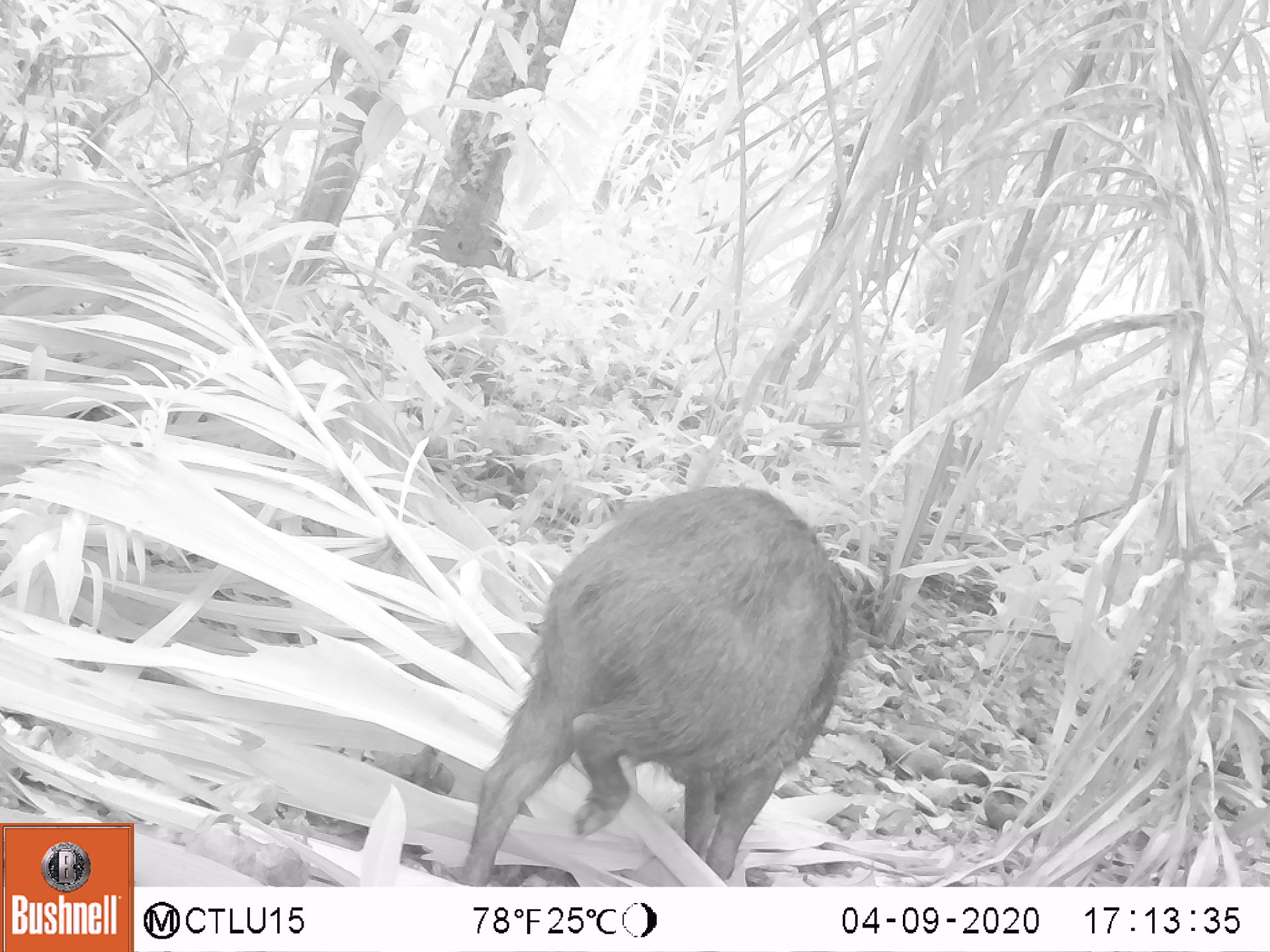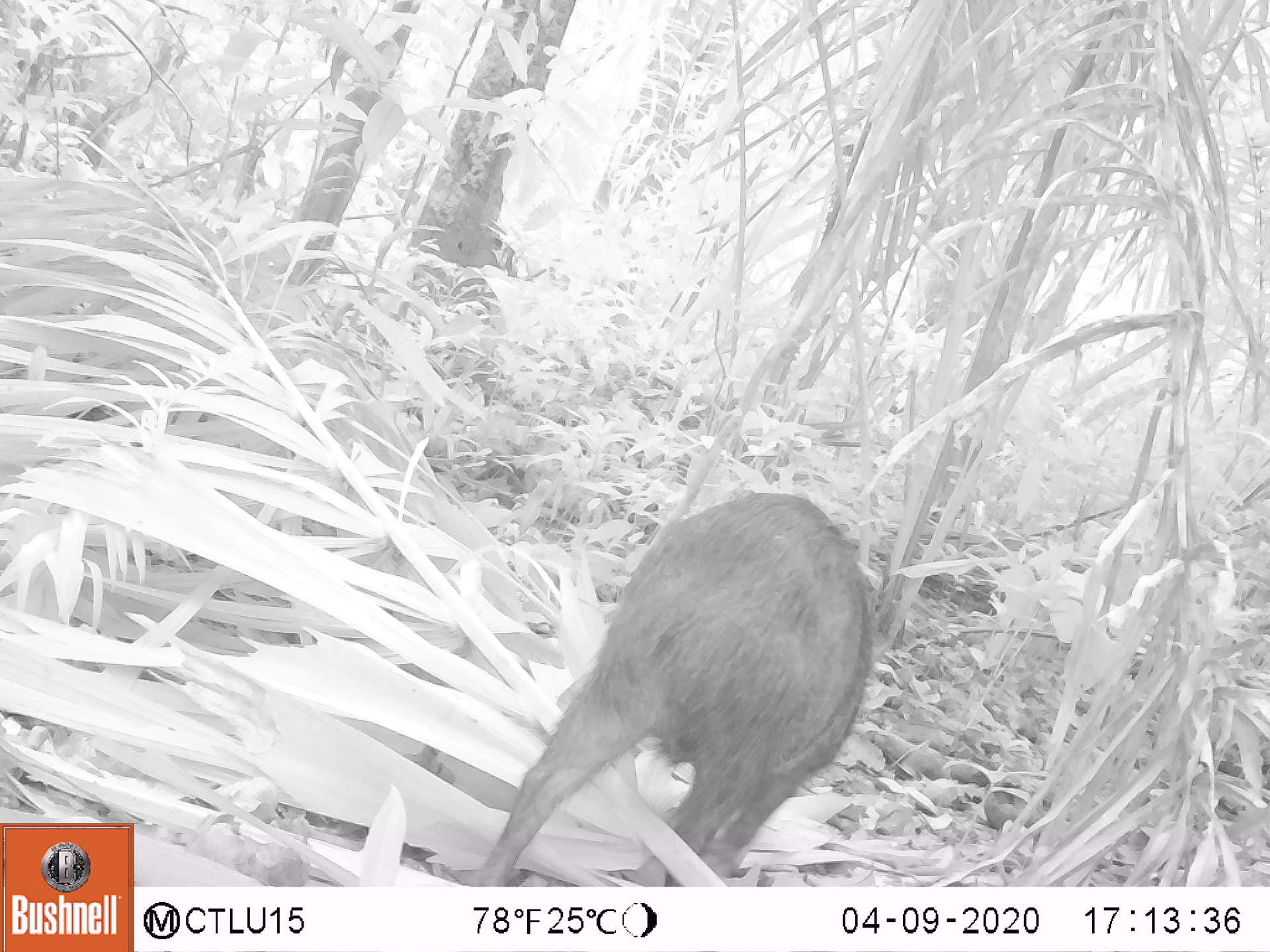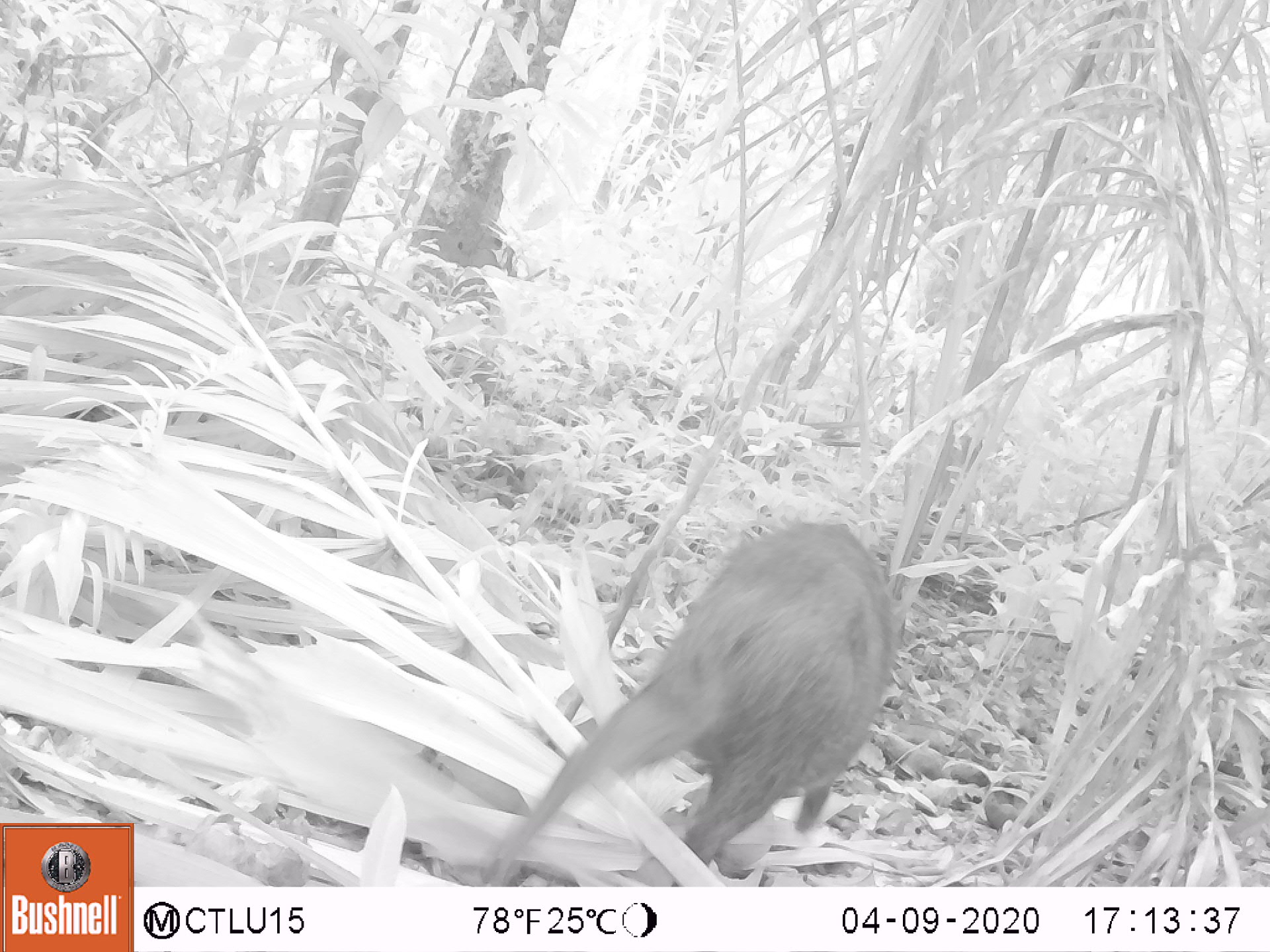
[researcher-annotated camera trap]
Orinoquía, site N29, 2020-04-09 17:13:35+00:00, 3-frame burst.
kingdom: Animalia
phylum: Chordata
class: Mammalia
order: Artiodactyla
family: Tayassuidae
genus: Pecari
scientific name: Pecari tajacu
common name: collared peccary